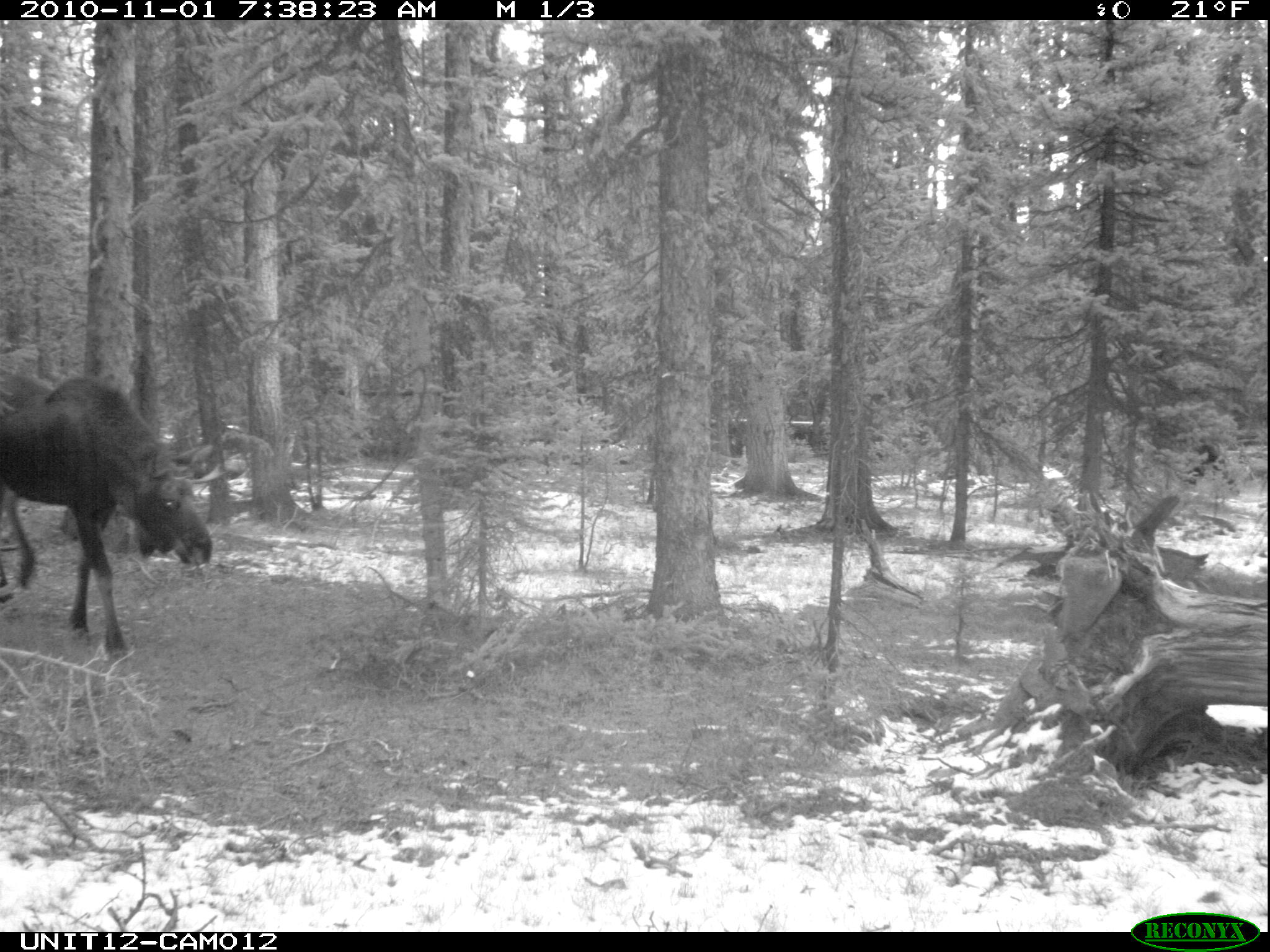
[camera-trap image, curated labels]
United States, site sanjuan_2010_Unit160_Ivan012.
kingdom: Animalia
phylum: Chordata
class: Mammalia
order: Artiodactyla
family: Cervidae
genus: Alces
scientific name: Alces alces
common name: moose